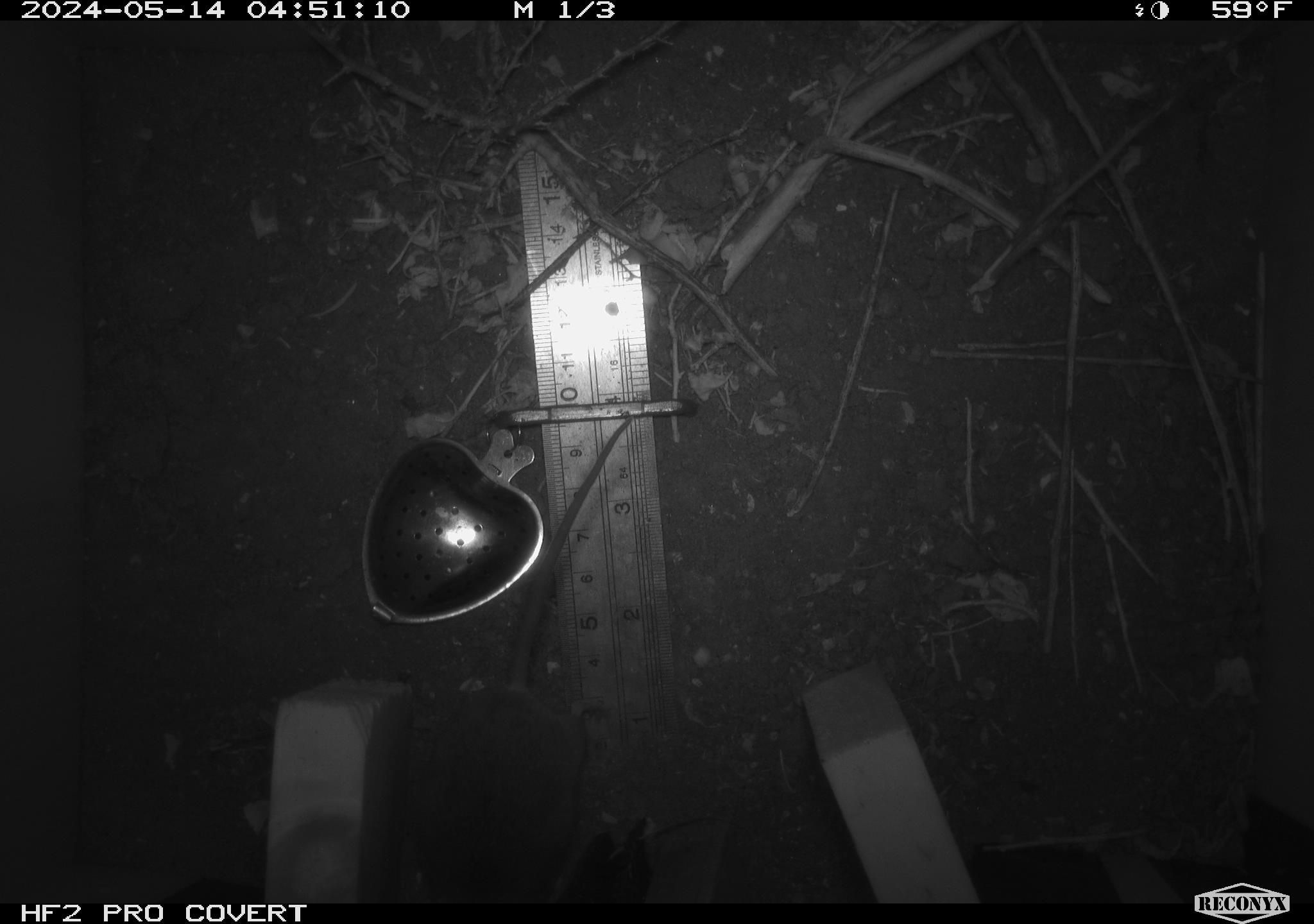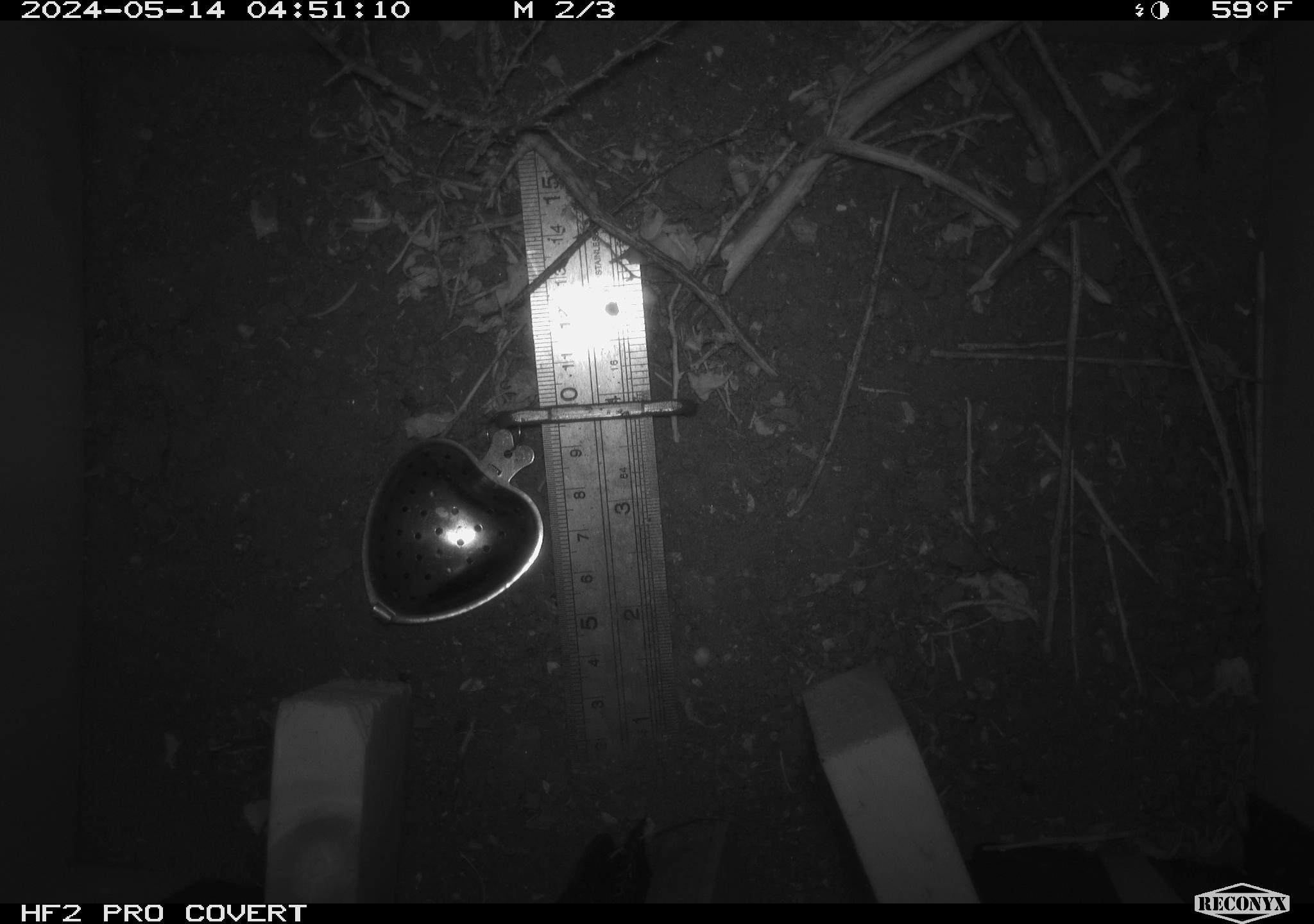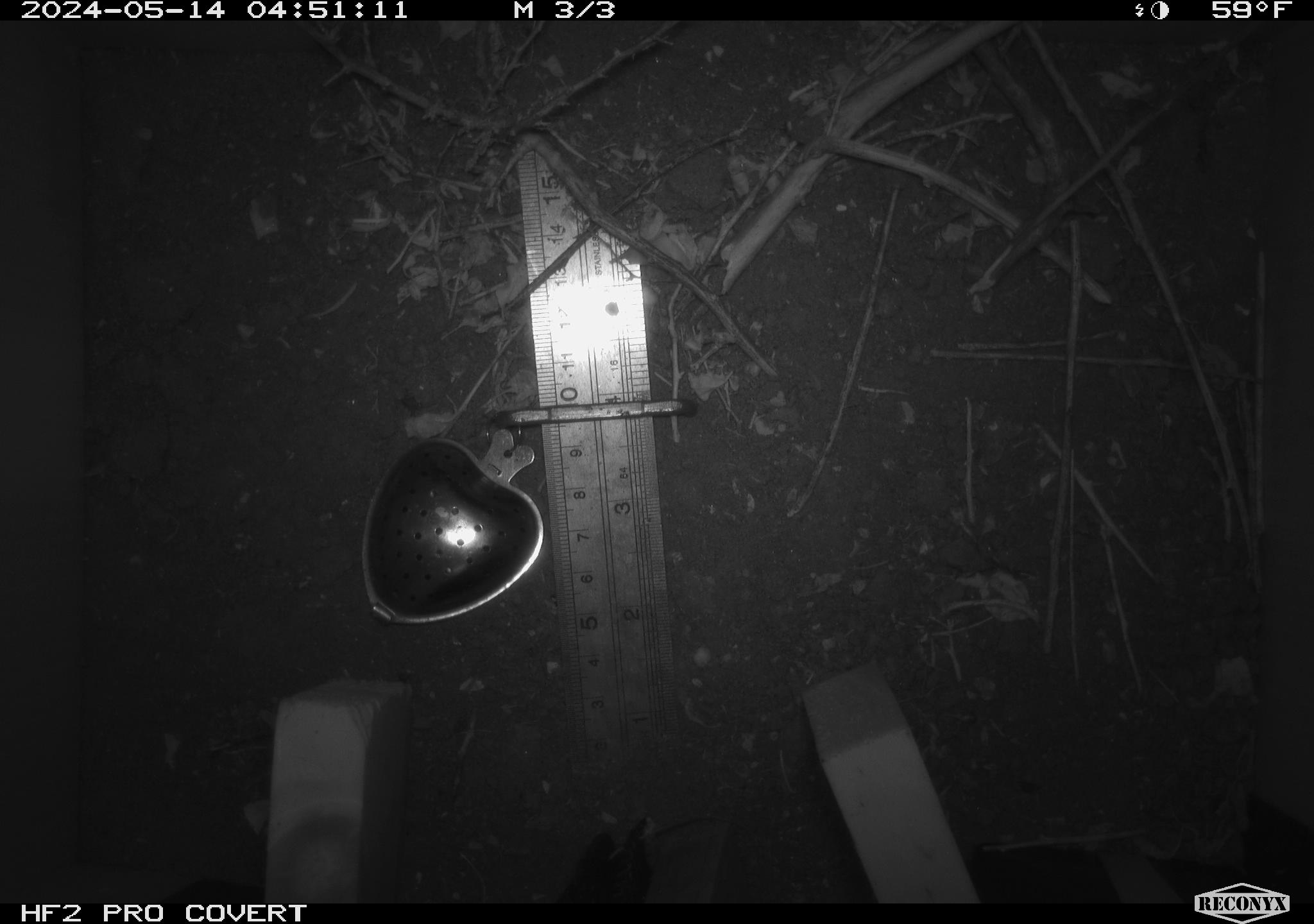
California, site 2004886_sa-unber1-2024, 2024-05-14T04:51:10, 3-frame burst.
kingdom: Animalia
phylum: Chordata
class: Mammalia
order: Rodentia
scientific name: Rodentia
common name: mouse species